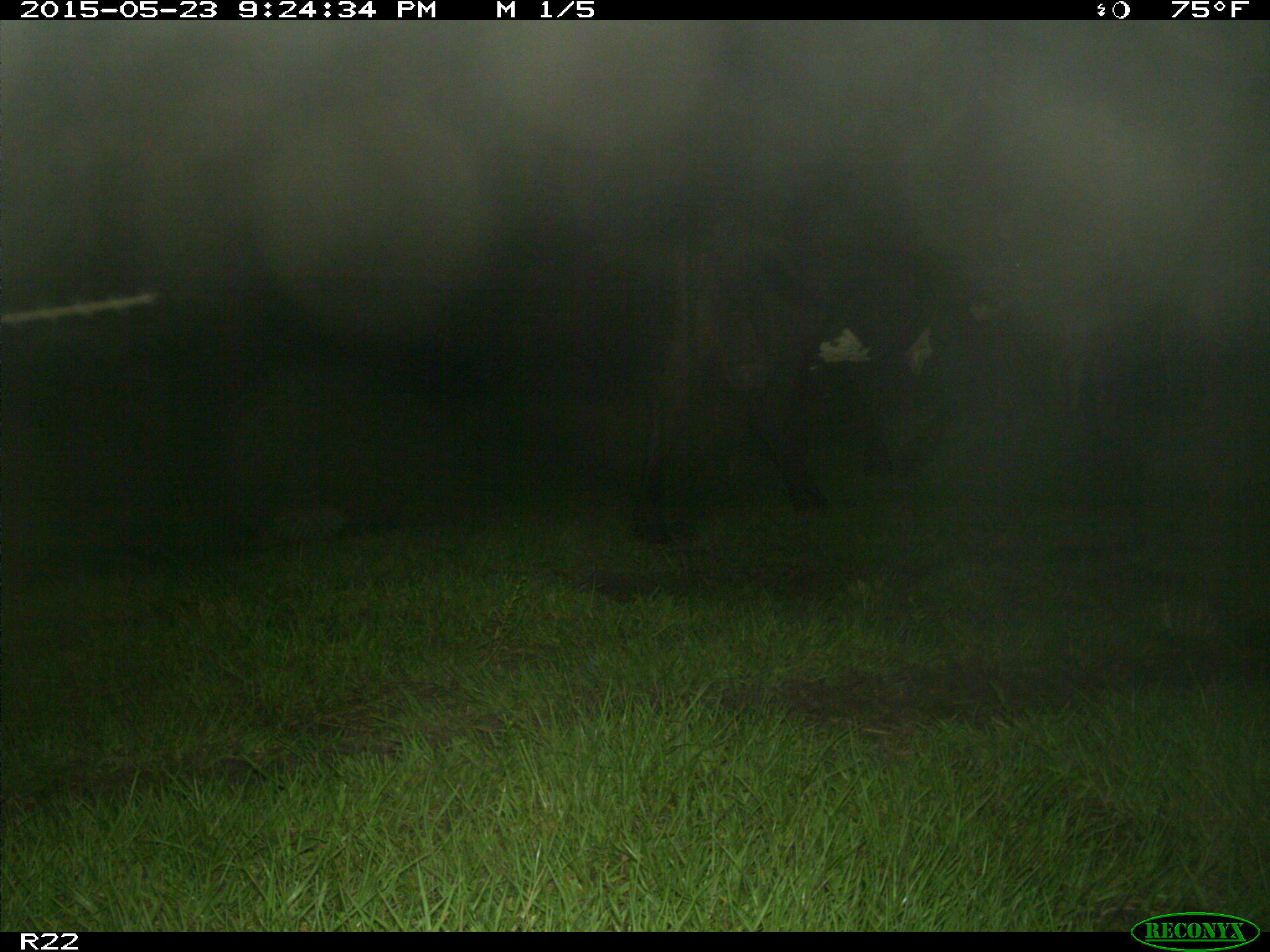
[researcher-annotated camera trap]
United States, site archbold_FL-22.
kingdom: Animalia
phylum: Chordata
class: Mammalia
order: Artiodactyla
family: Bovidae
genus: Bos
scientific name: Bos taurus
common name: domestic cow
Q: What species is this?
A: Bos taurus (domestic cow).